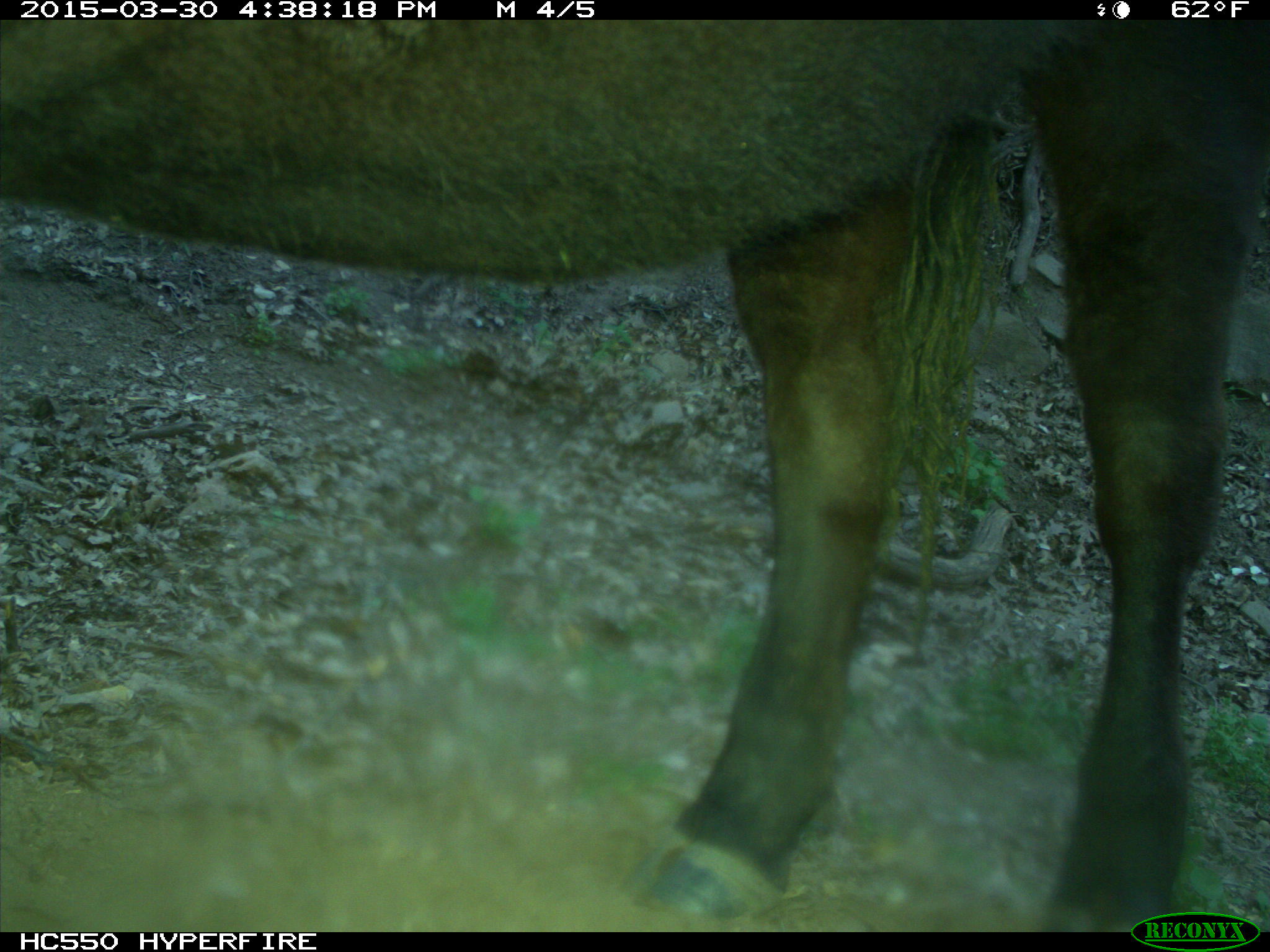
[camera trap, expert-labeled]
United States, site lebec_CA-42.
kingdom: Animalia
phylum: Chordata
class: Mammalia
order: Artiodactyla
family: Bovidae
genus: Bos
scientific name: Bos taurus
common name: domestic cow